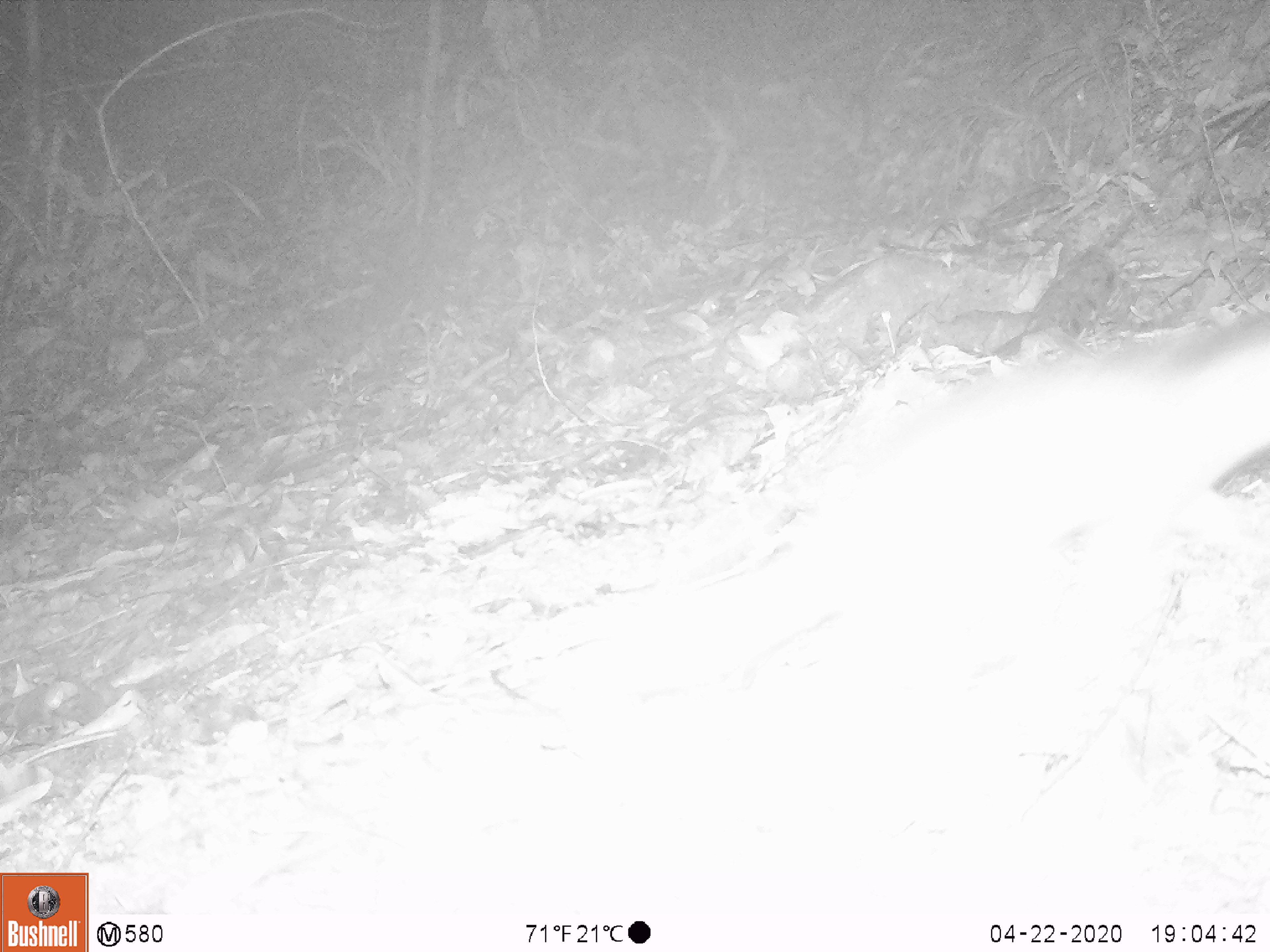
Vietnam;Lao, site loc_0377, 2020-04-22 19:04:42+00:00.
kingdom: Animalia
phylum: Chordata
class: Mammalia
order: Carnivora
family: Mustelidae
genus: Melogale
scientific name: Melogale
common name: ferret badger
Ferret badger (Melogale). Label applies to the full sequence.